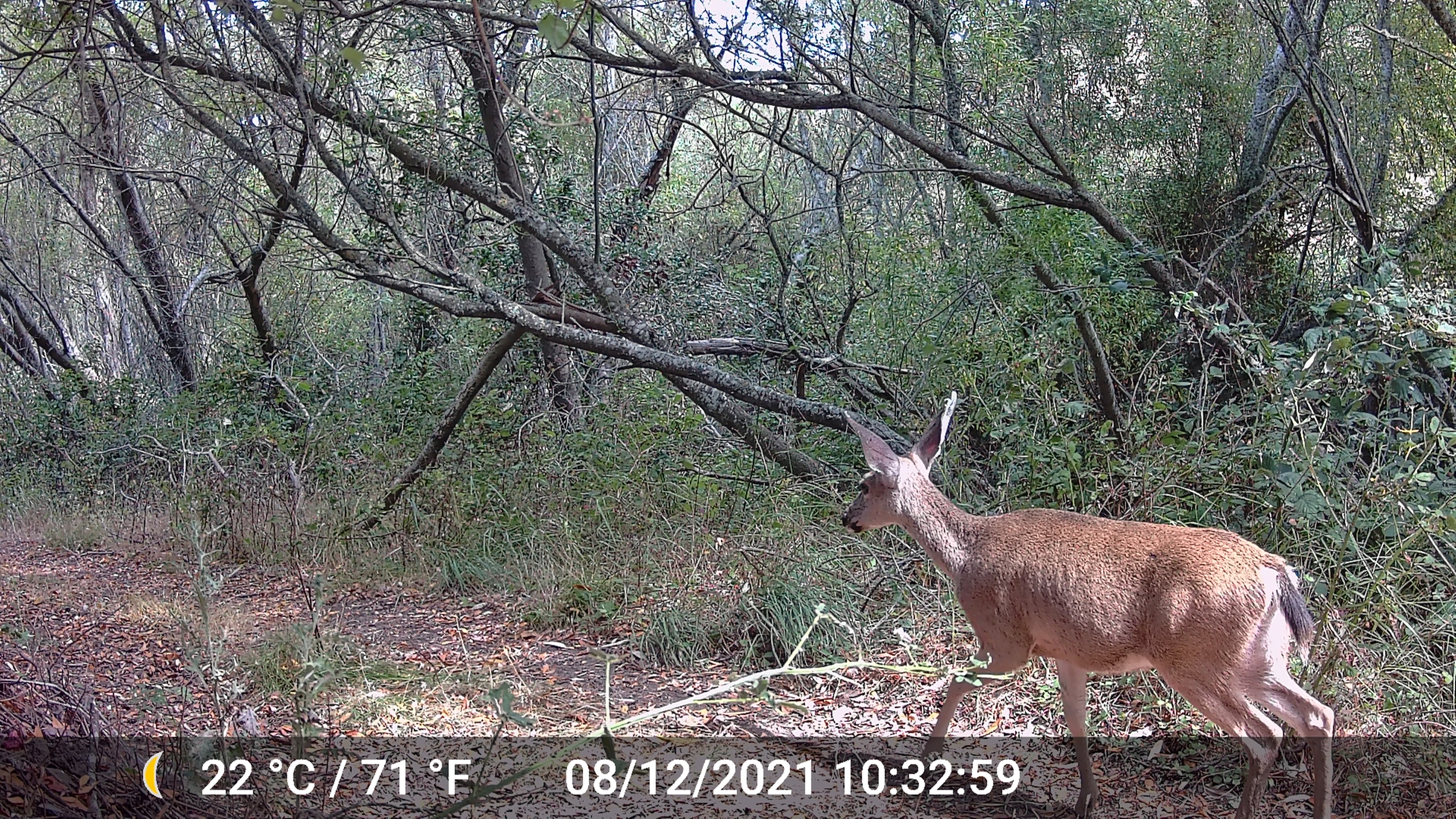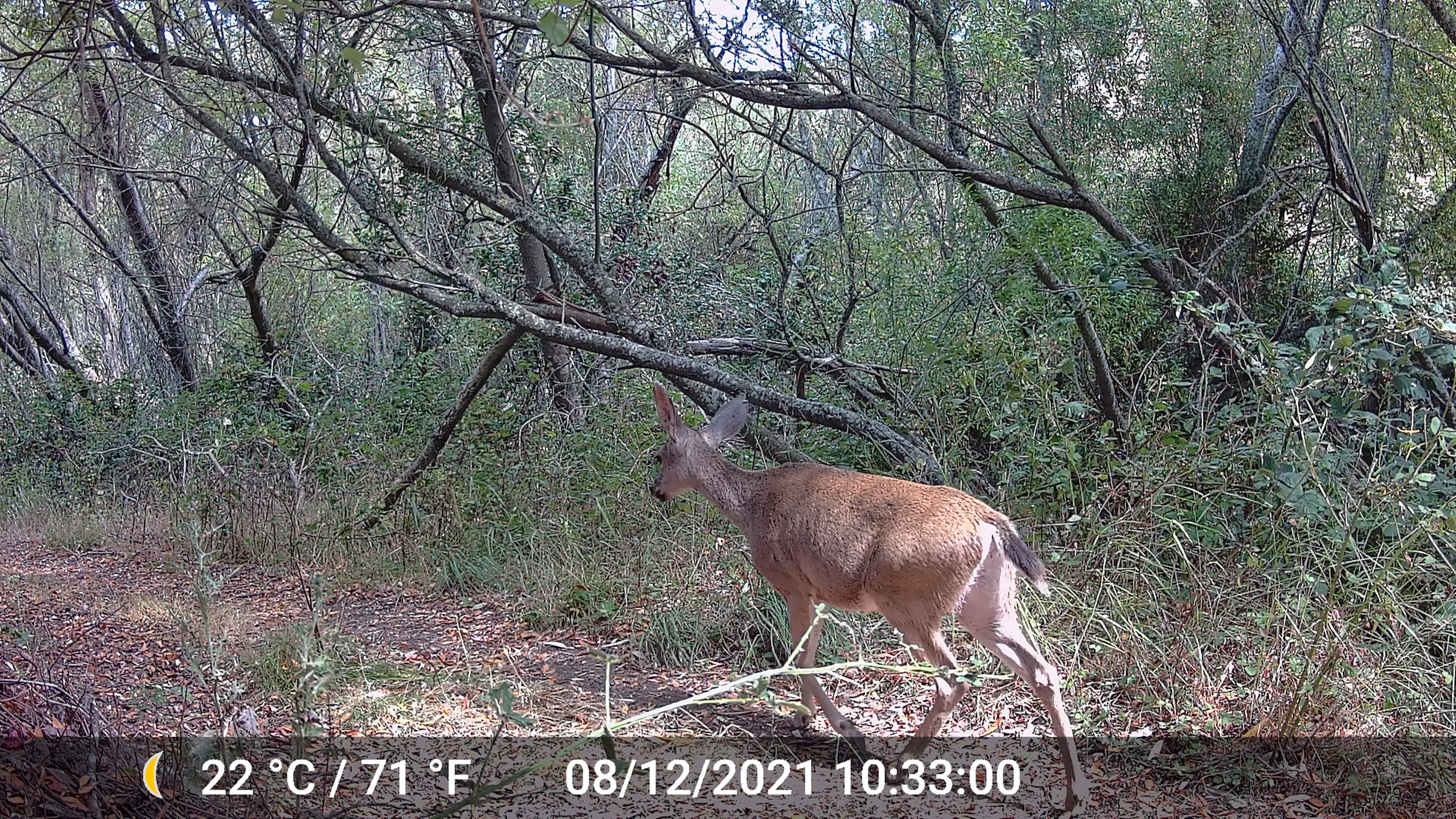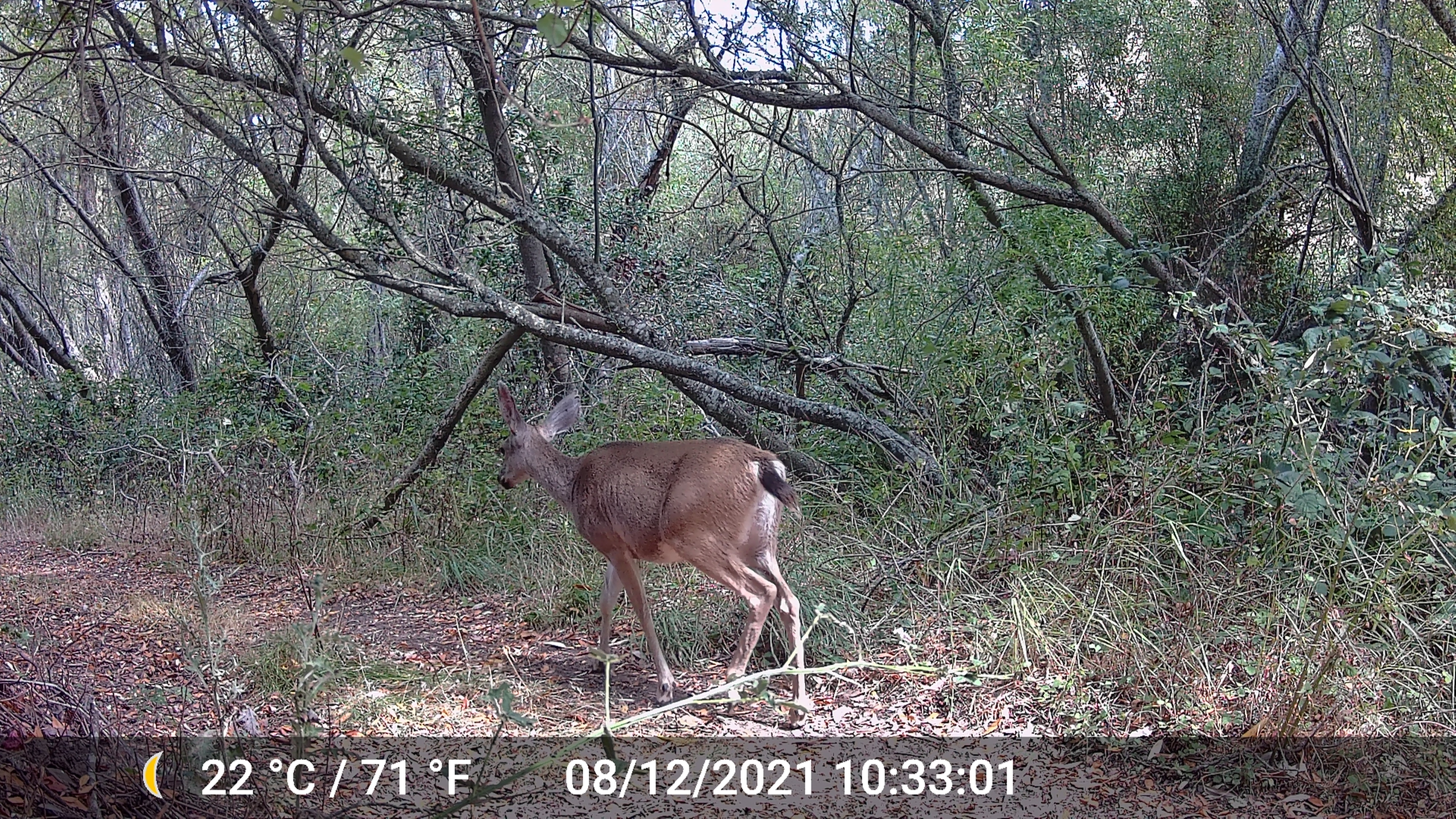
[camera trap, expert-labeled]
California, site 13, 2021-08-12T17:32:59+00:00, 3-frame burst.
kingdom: Animalia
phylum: Chordata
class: Mammalia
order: Artiodactyla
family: Cervidae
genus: Odocoileus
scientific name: Odocoileus hemionus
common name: mule deer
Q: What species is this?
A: Mule deer (Odocoileus hemionus).